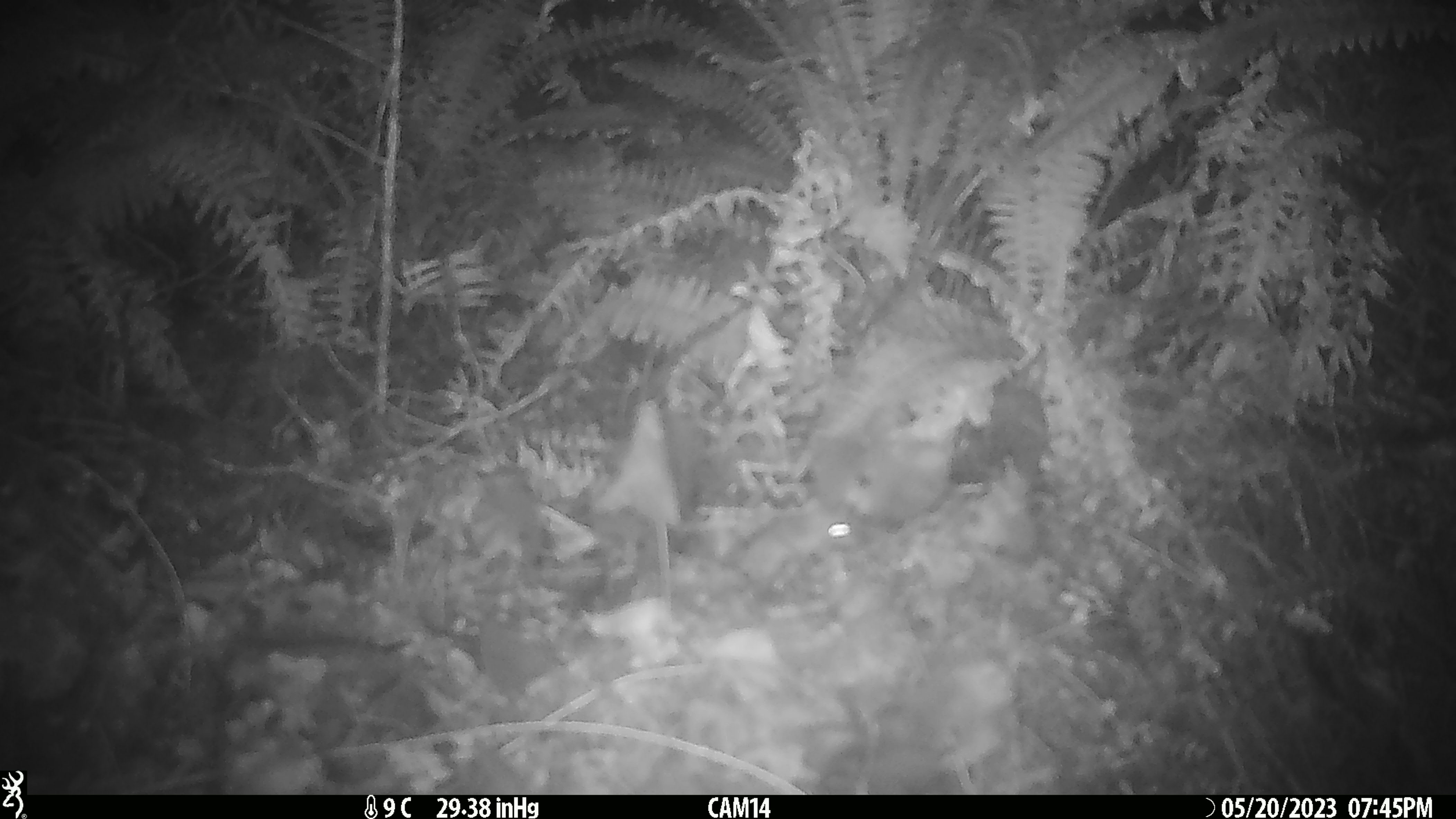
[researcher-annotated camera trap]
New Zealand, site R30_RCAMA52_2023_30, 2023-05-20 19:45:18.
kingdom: Animalia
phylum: Chordata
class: Mammalia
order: Rodentia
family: Muridae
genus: Mus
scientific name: Mus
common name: mouse